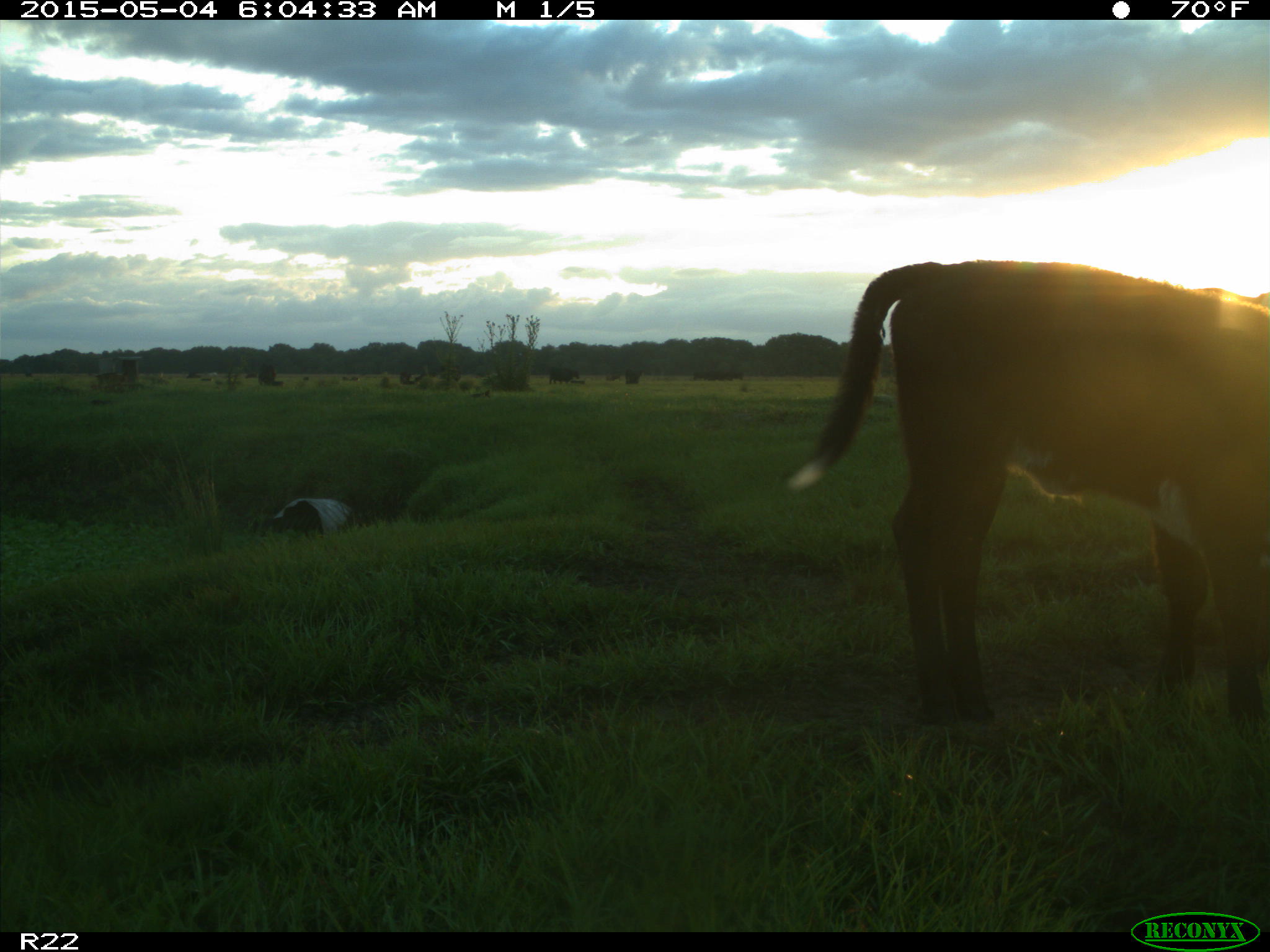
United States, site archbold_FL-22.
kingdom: Animalia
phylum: Chordata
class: Mammalia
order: Artiodactyla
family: Bovidae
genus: Bos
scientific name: Bos taurus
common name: domestic cow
Bos taurus (domestic cow).